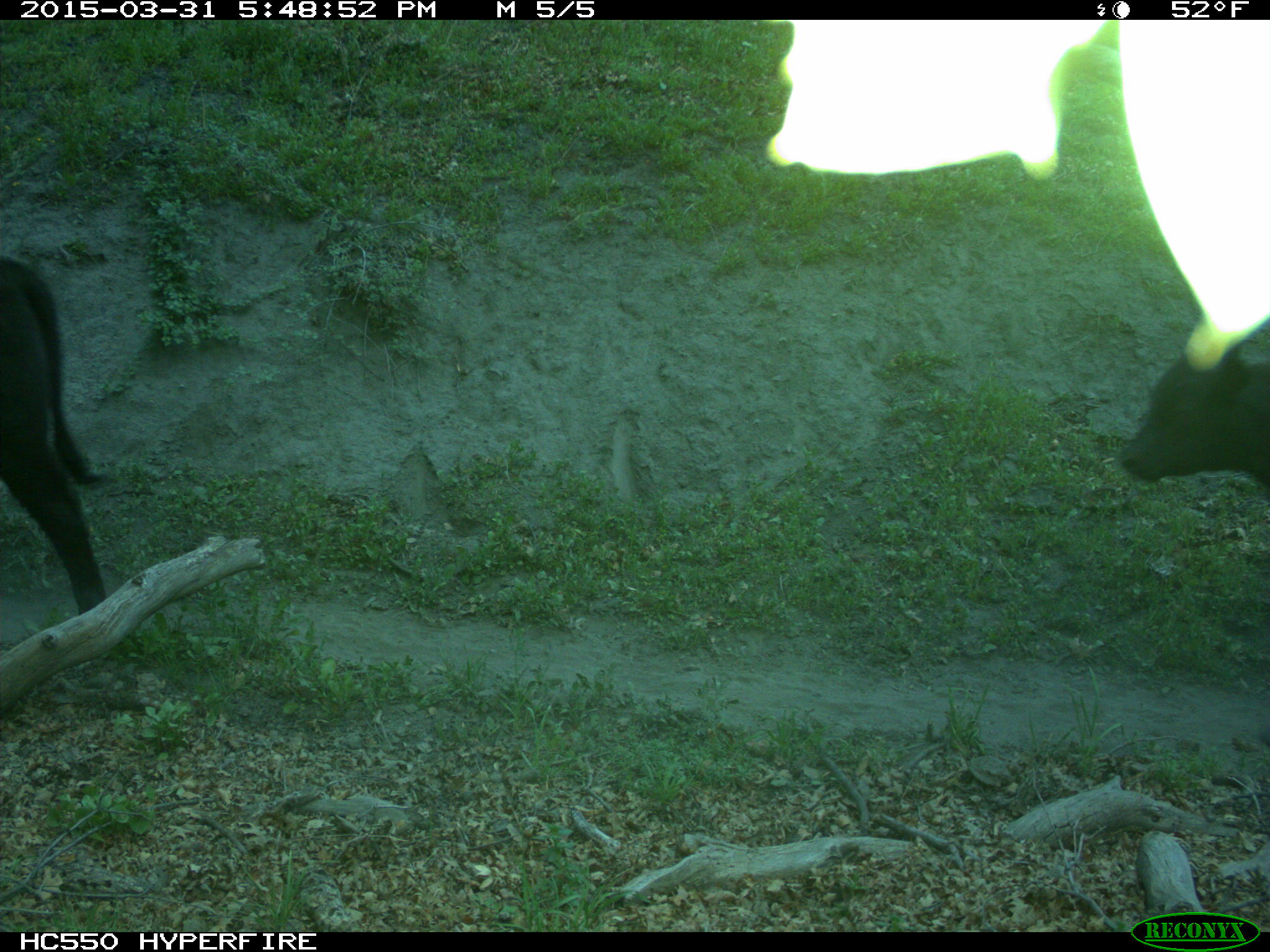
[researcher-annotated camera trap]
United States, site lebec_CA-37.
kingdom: Animalia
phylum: Chordata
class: Mammalia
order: Artiodactyla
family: Bovidae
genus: Bos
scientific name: Bos taurus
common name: domestic cow